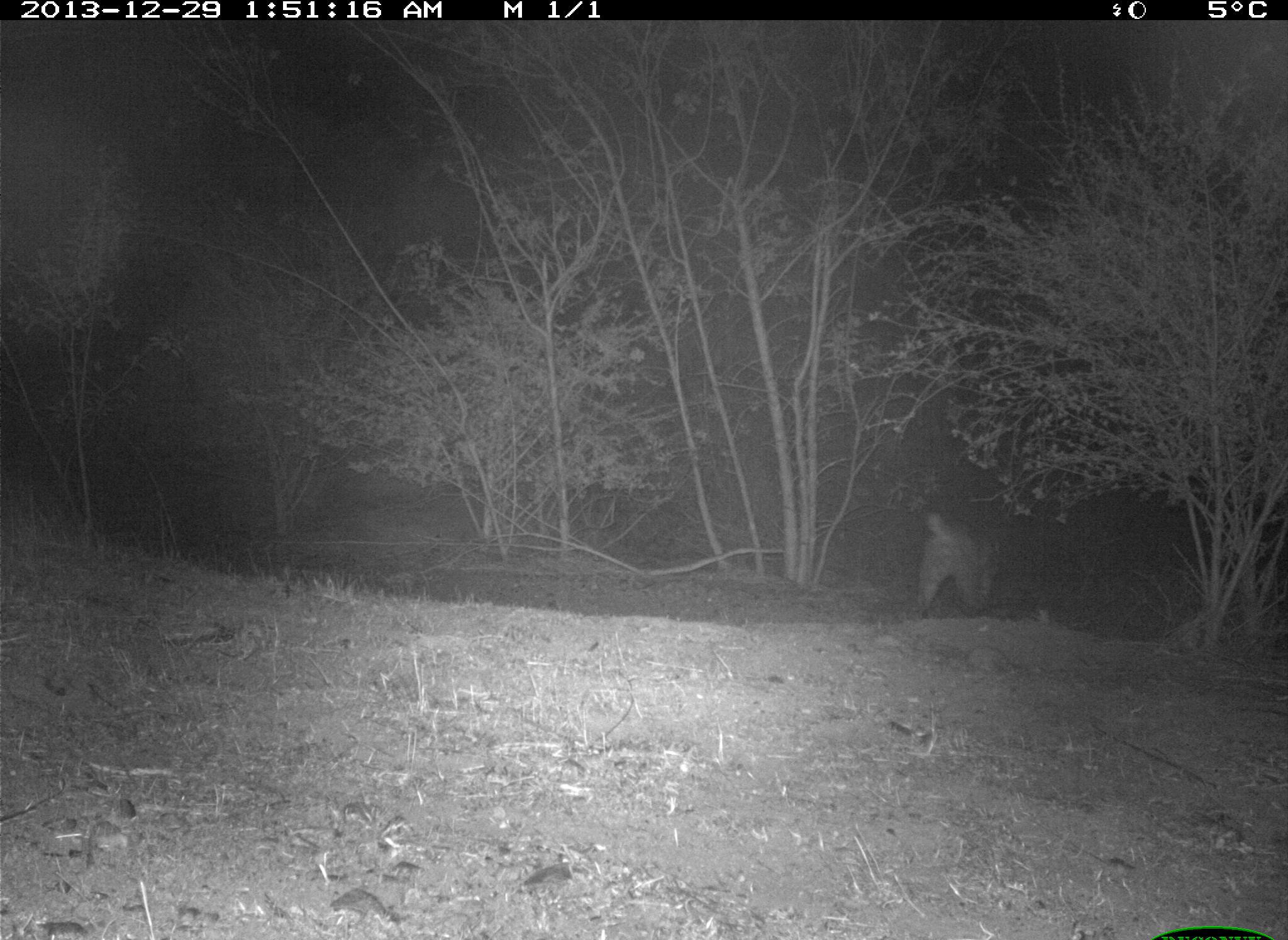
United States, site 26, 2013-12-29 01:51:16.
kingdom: Animalia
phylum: Chordata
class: Mammalia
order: Carnivora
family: Felidae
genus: Lynx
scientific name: Lynx rufus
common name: bobcat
Bobcat (Lynx rufus).